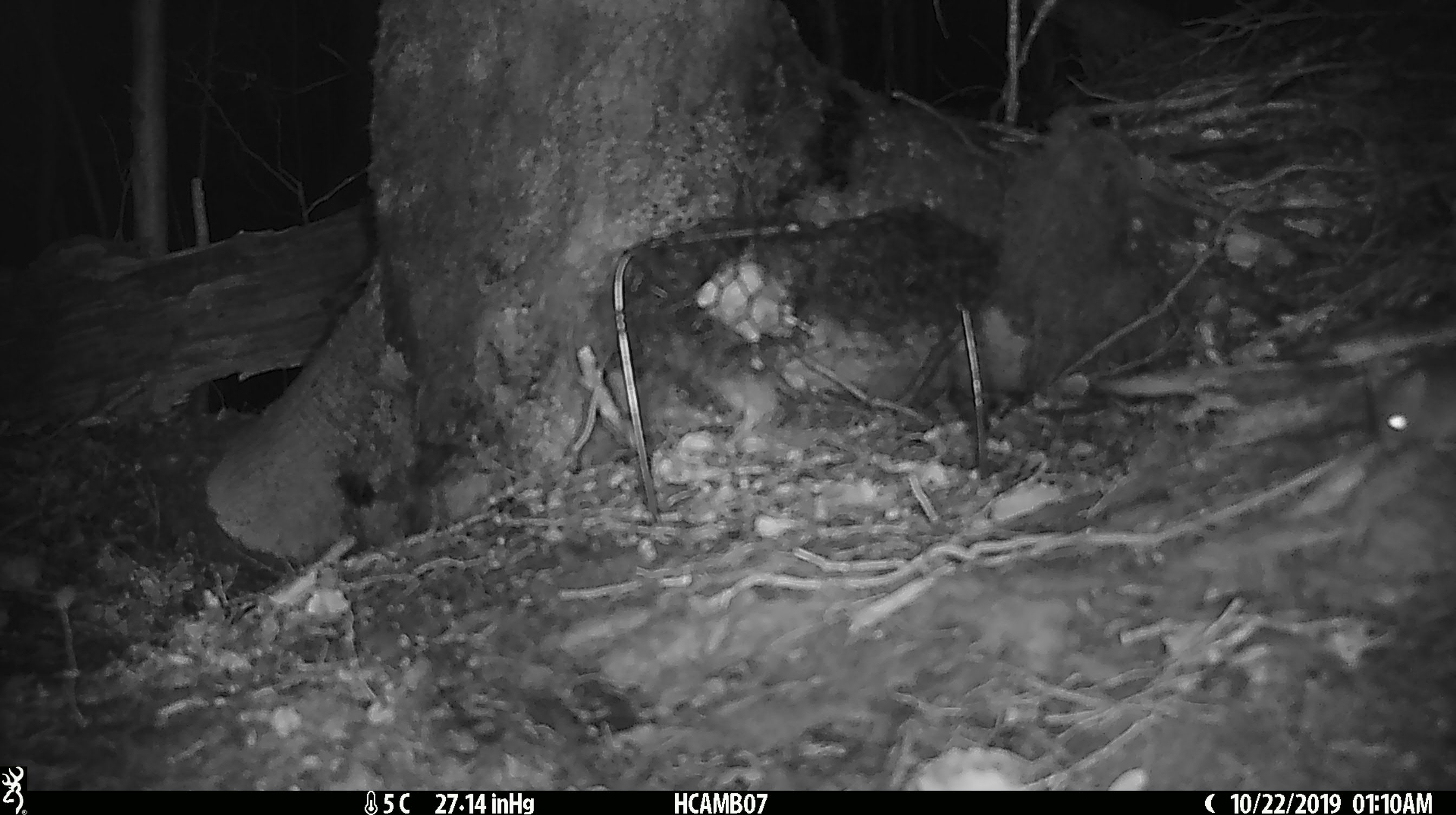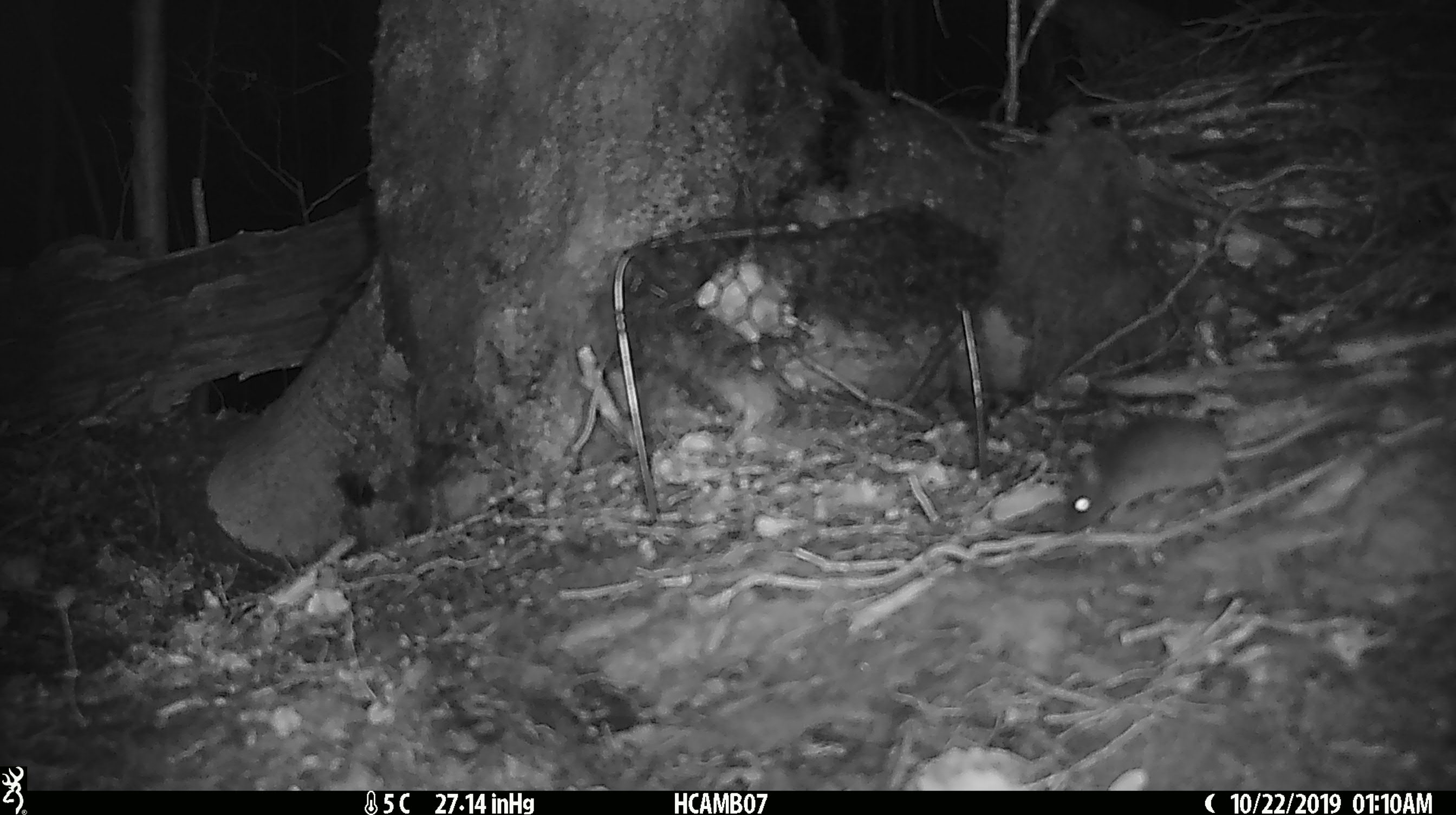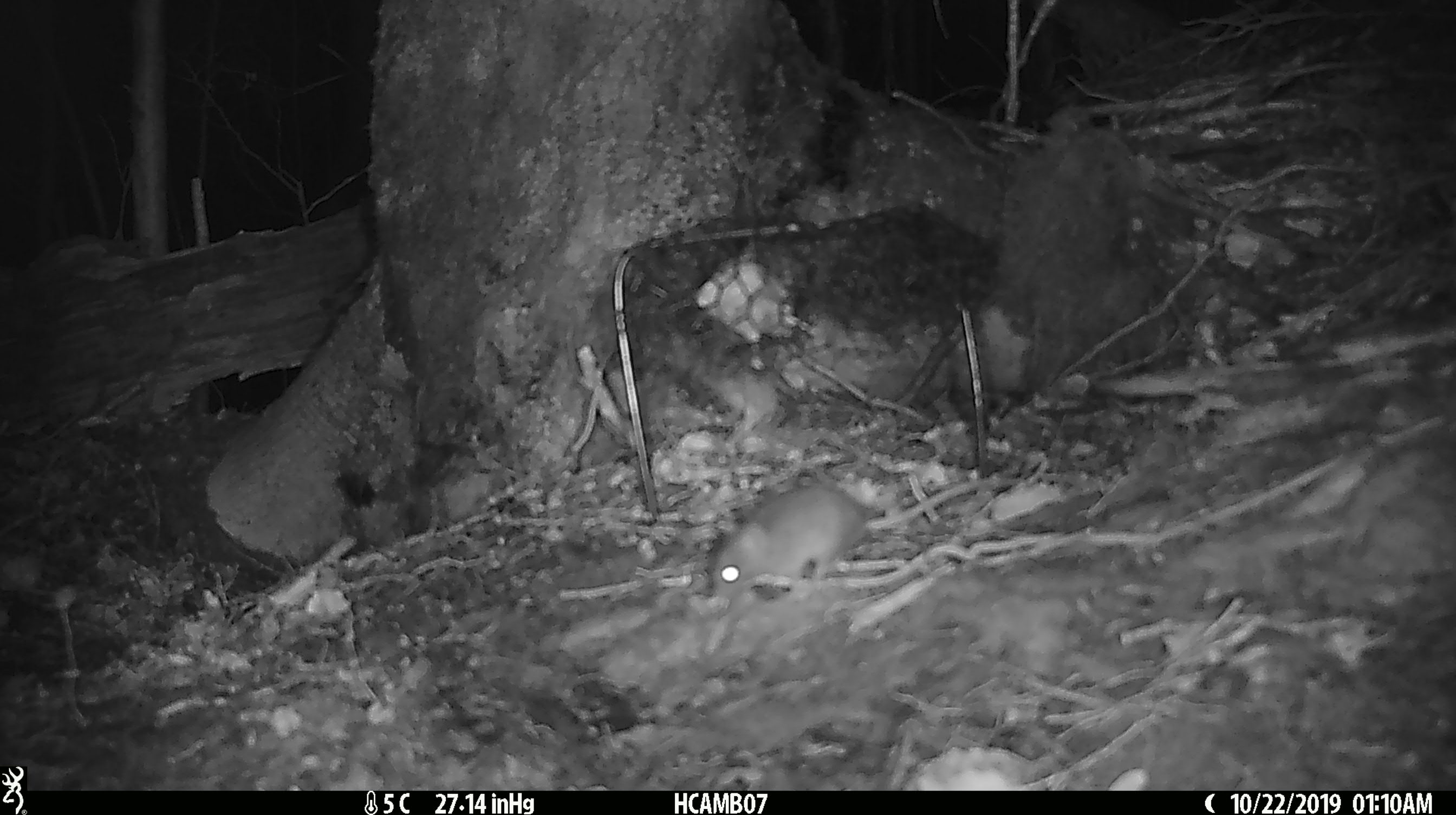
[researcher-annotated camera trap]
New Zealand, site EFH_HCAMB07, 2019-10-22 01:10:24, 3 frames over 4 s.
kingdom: Animalia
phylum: Chordata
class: Mammalia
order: Rodentia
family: Muridae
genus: Mus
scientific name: Mus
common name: mouse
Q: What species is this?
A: Mouse (Mus).